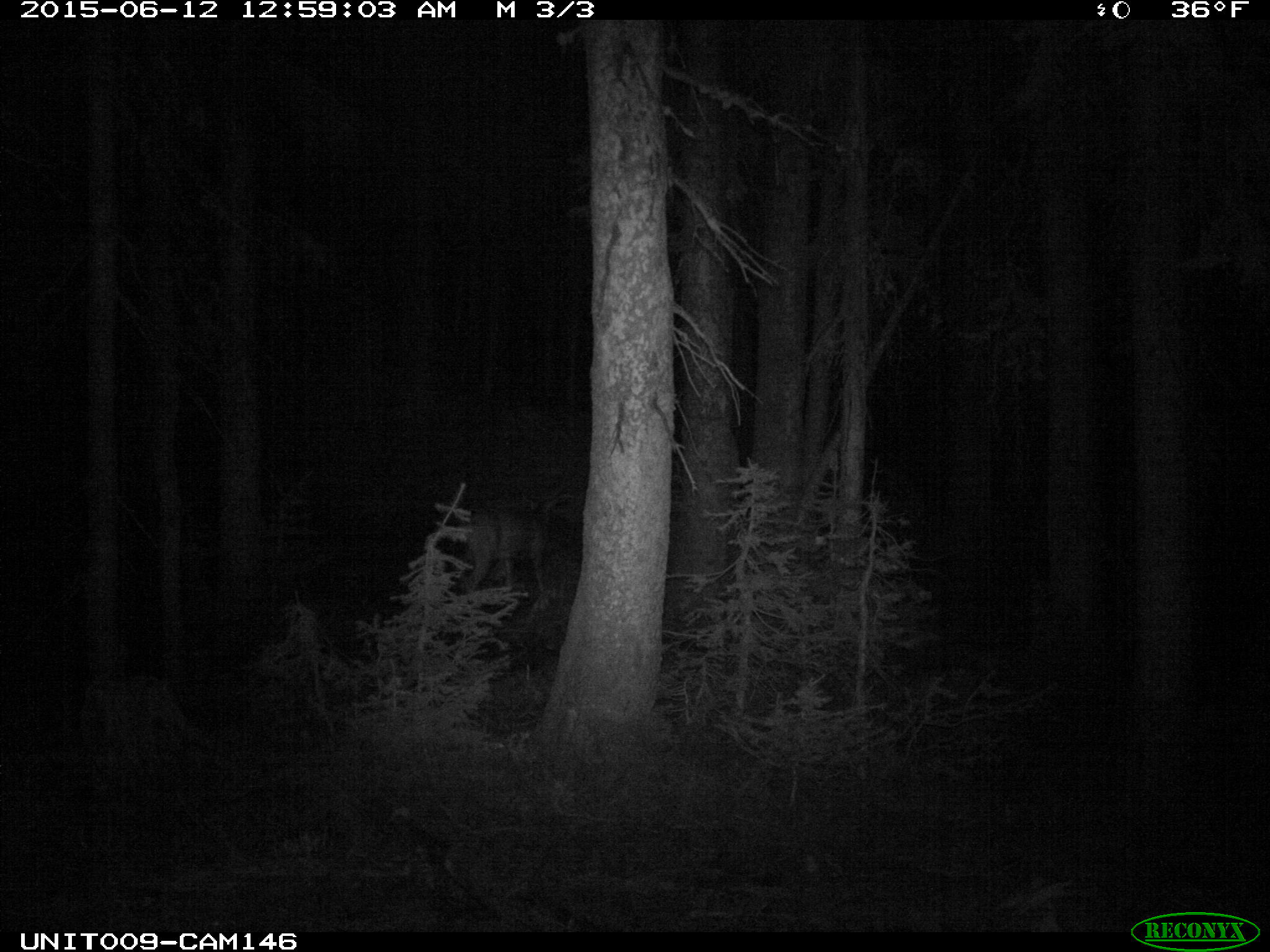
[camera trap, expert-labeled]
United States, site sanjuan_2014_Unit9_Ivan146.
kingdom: Animalia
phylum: Chordata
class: Mammalia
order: Artiodactyla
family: Cervidae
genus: Odocoileus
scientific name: Odocoileus hemionus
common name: mule deer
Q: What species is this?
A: Odocoileus hemionus (mule deer).